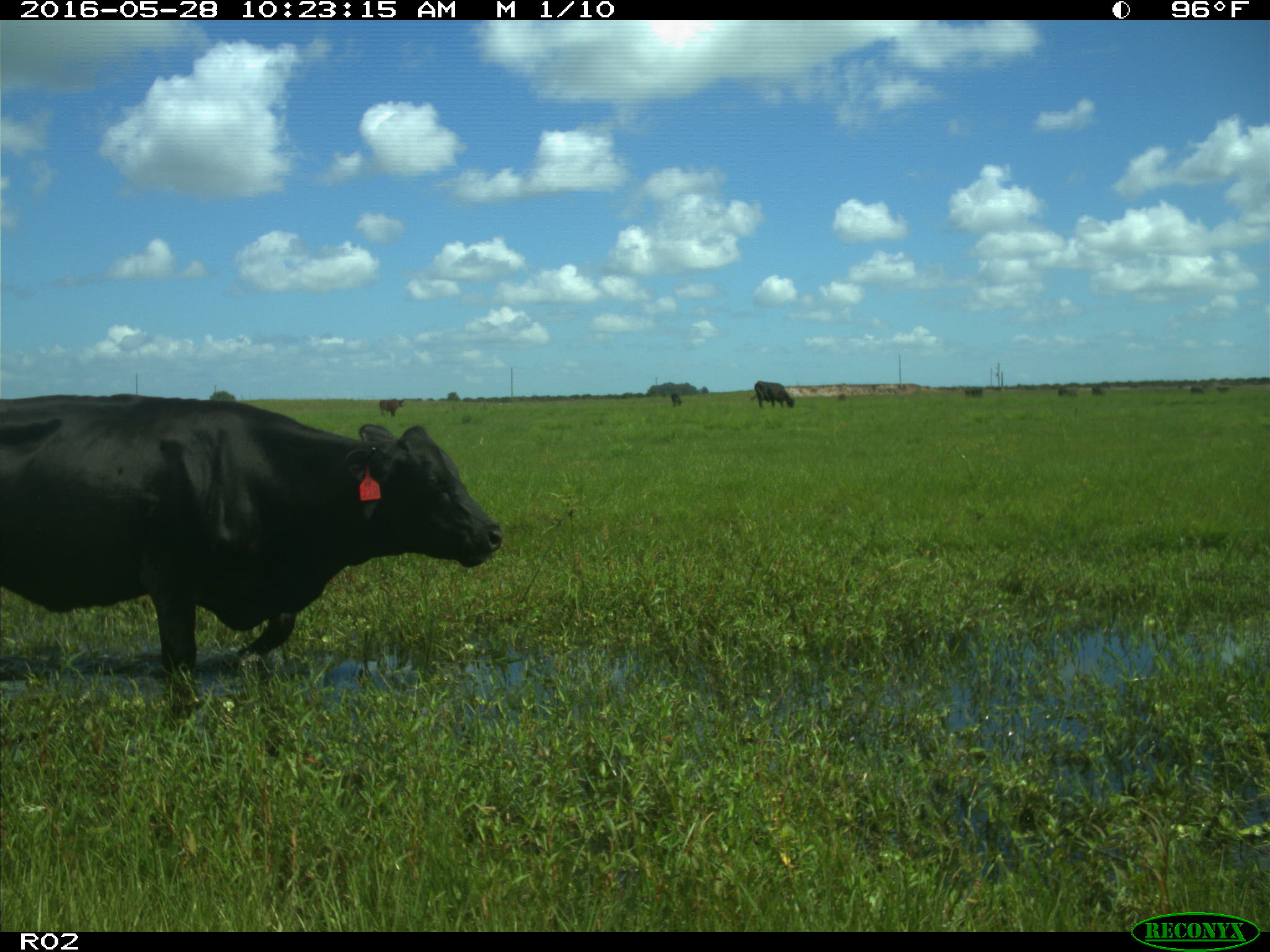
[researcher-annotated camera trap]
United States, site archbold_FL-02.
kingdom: Animalia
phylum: Chordata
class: Mammalia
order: Artiodactyla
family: Bovidae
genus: Bos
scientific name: Bos taurus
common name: domestic cow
Bos taurus (domestic cow).